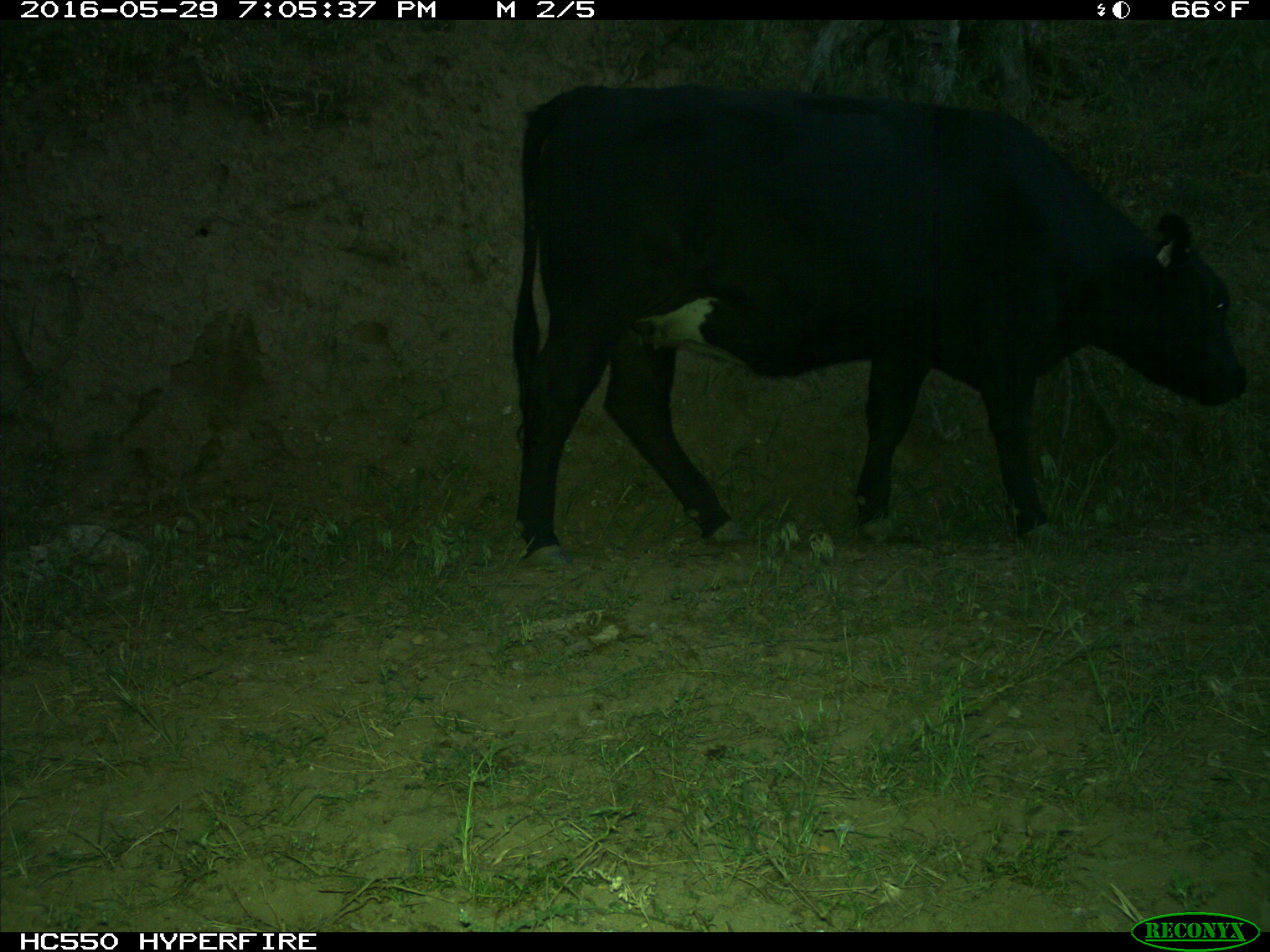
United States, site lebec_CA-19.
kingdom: Animalia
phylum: Chordata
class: Mammalia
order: Artiodactyla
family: Bovidae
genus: Bos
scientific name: Bos taurus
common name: domestic cow